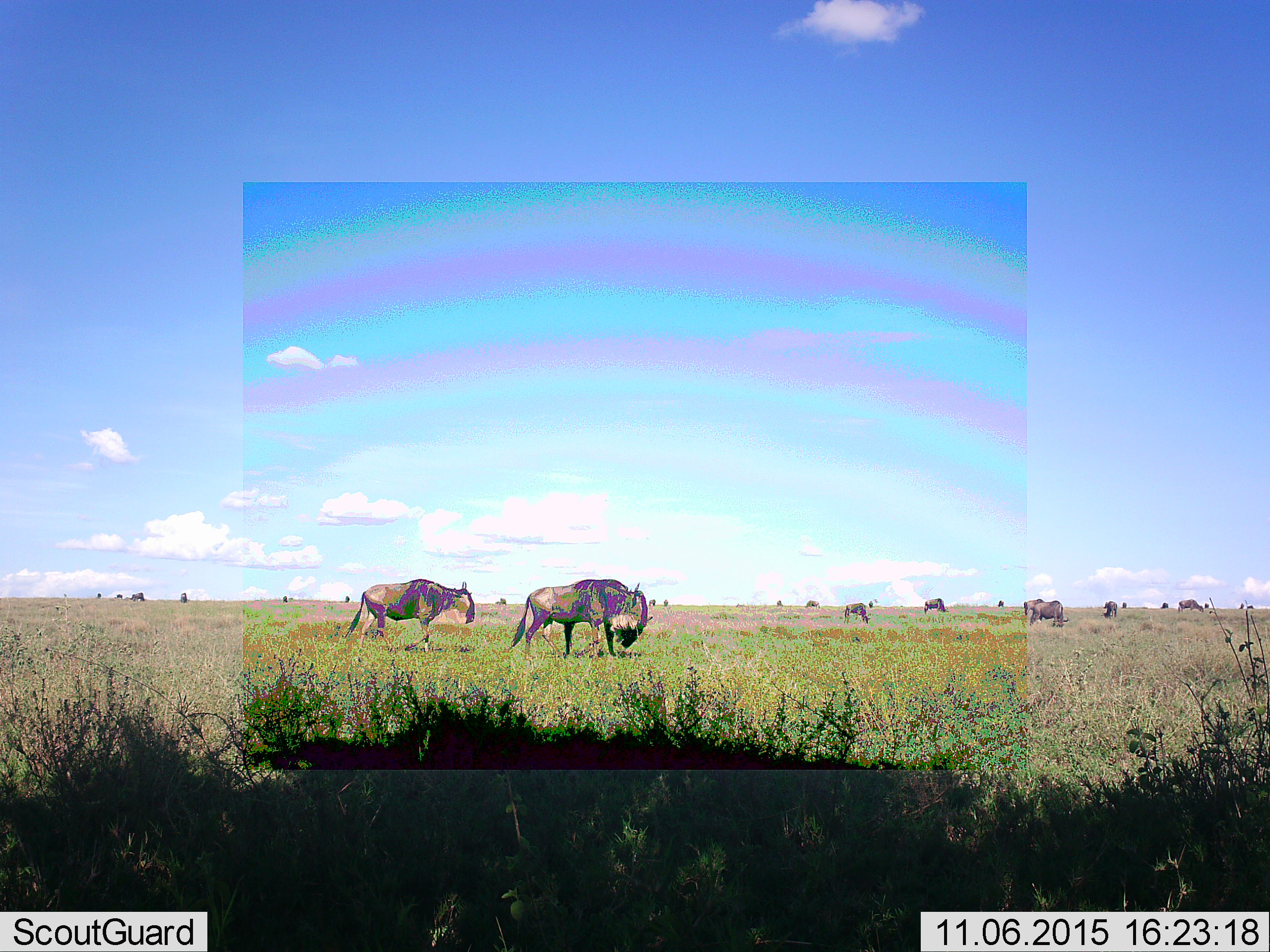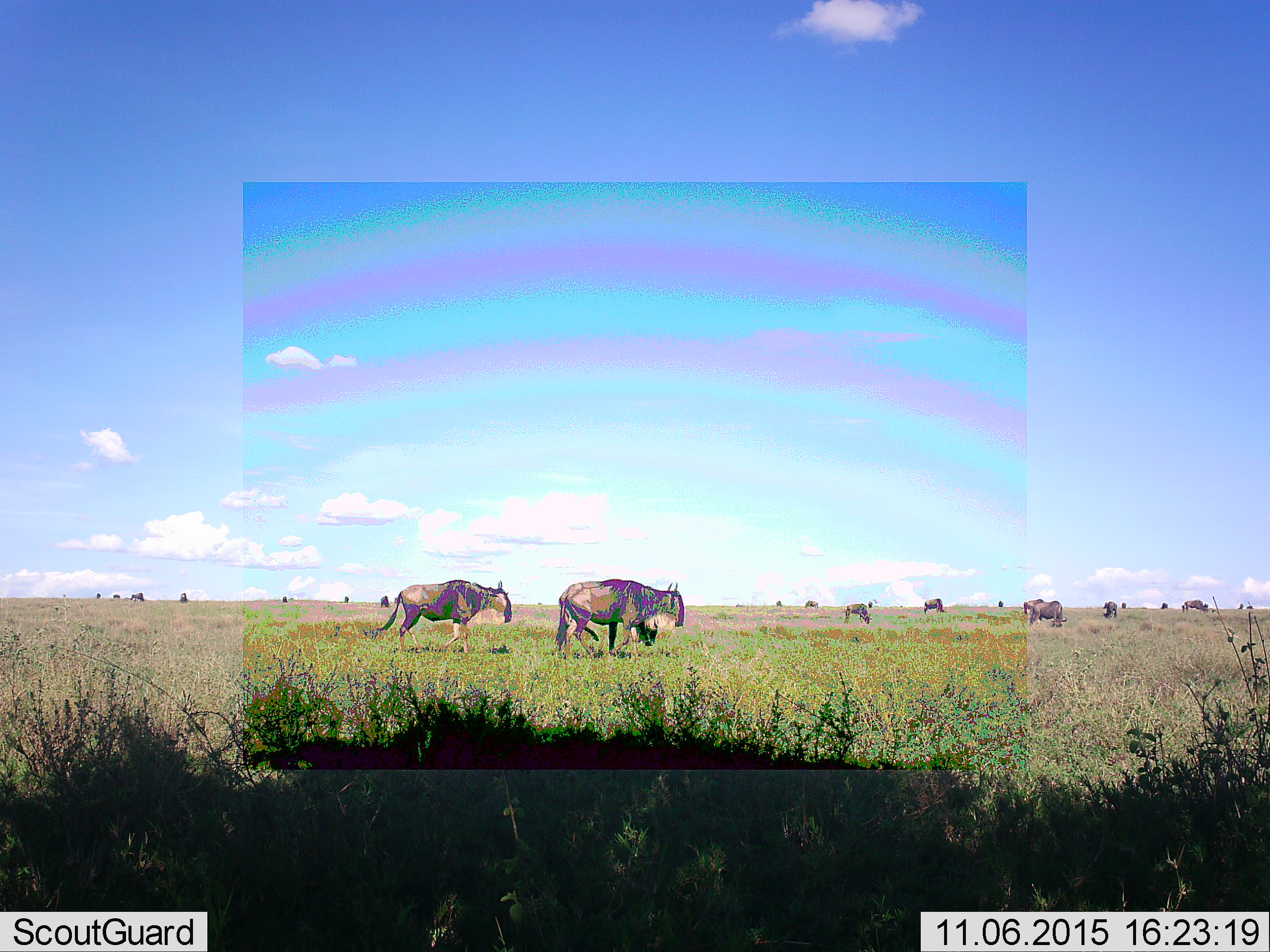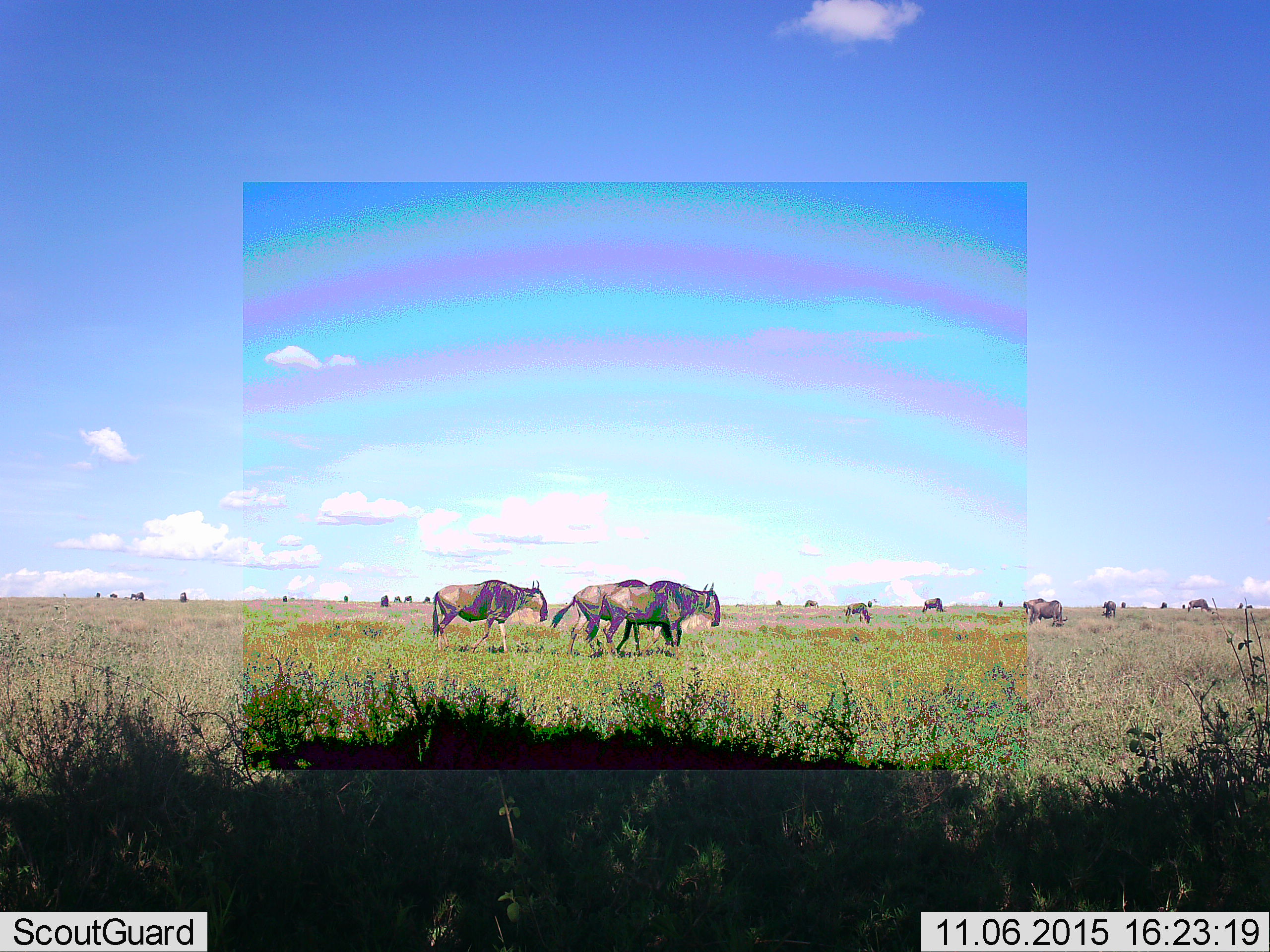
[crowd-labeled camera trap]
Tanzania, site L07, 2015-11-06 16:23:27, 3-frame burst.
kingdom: Animalia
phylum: Chordata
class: Mammalia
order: Artiodactyla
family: Bovidae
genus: Connochaetes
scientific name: Connochaetes taurinus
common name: blue wildebeest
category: wildebeest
Wildebeest (blue wildebeest) (Connochaetes taurinus), count 11-50. Behavior (volunteer vote fractions): standing 56%, resting 0%, moving 78%, interacting 0%. Young present (vote fraction): 0%. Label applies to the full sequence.